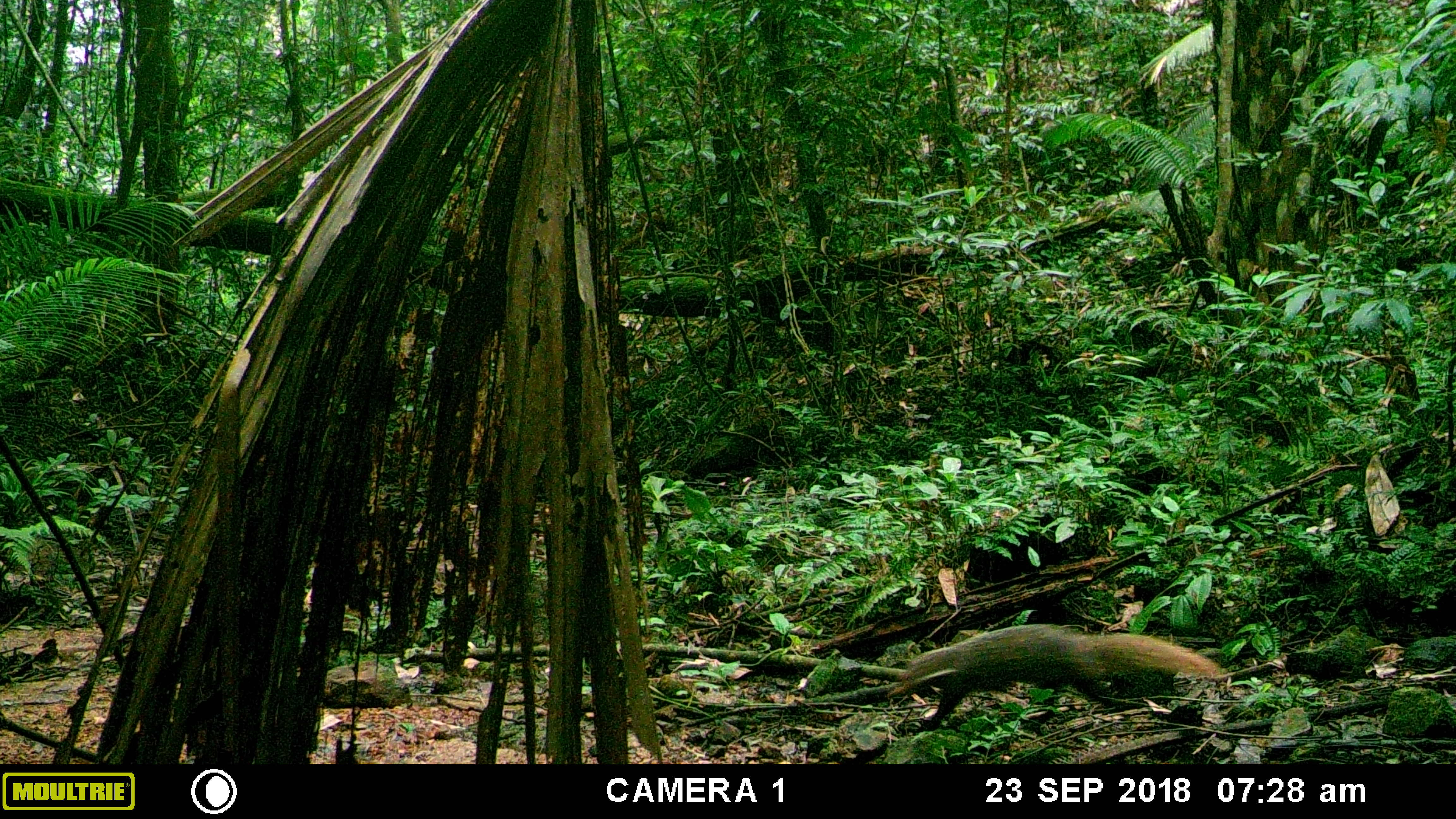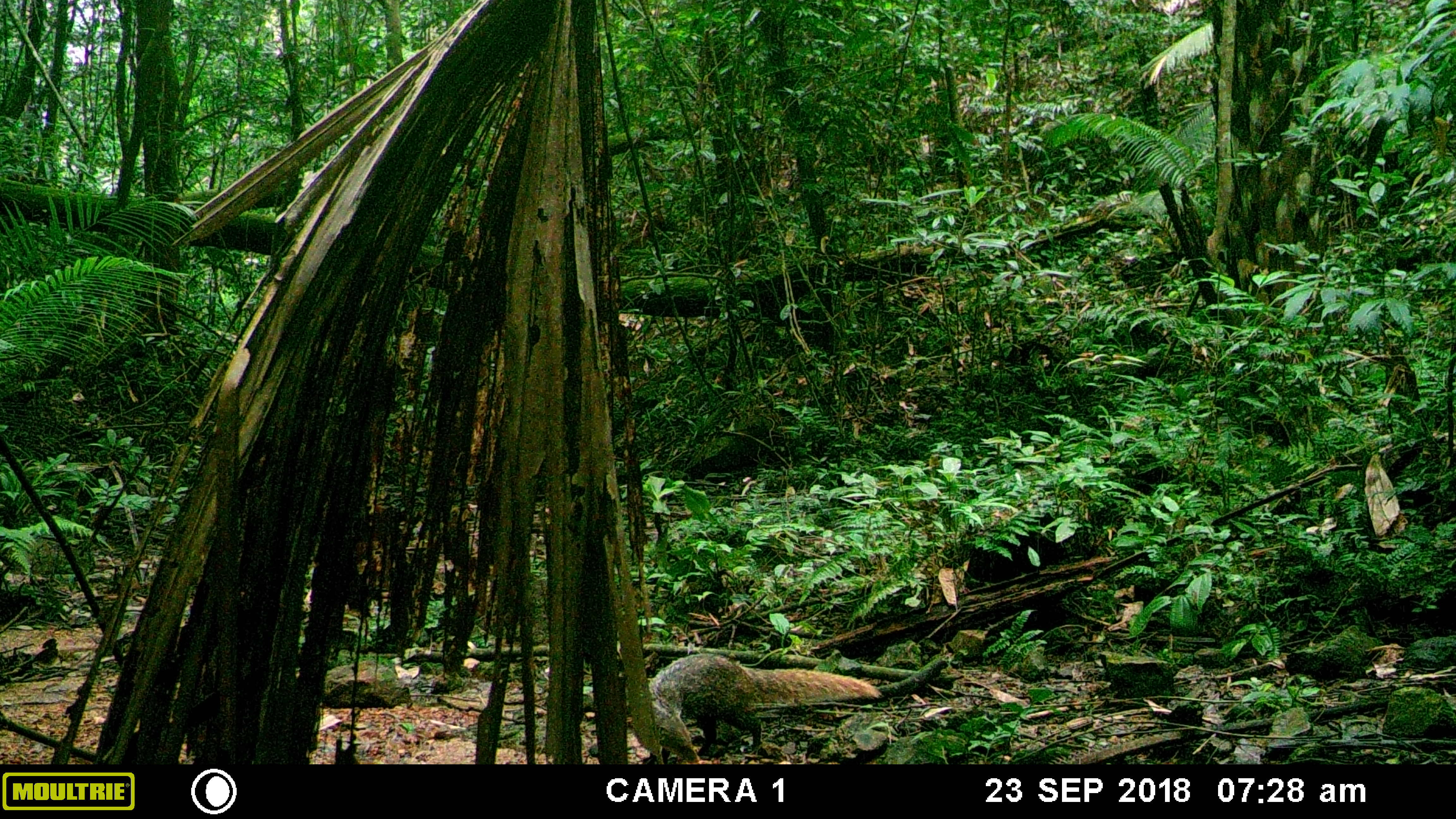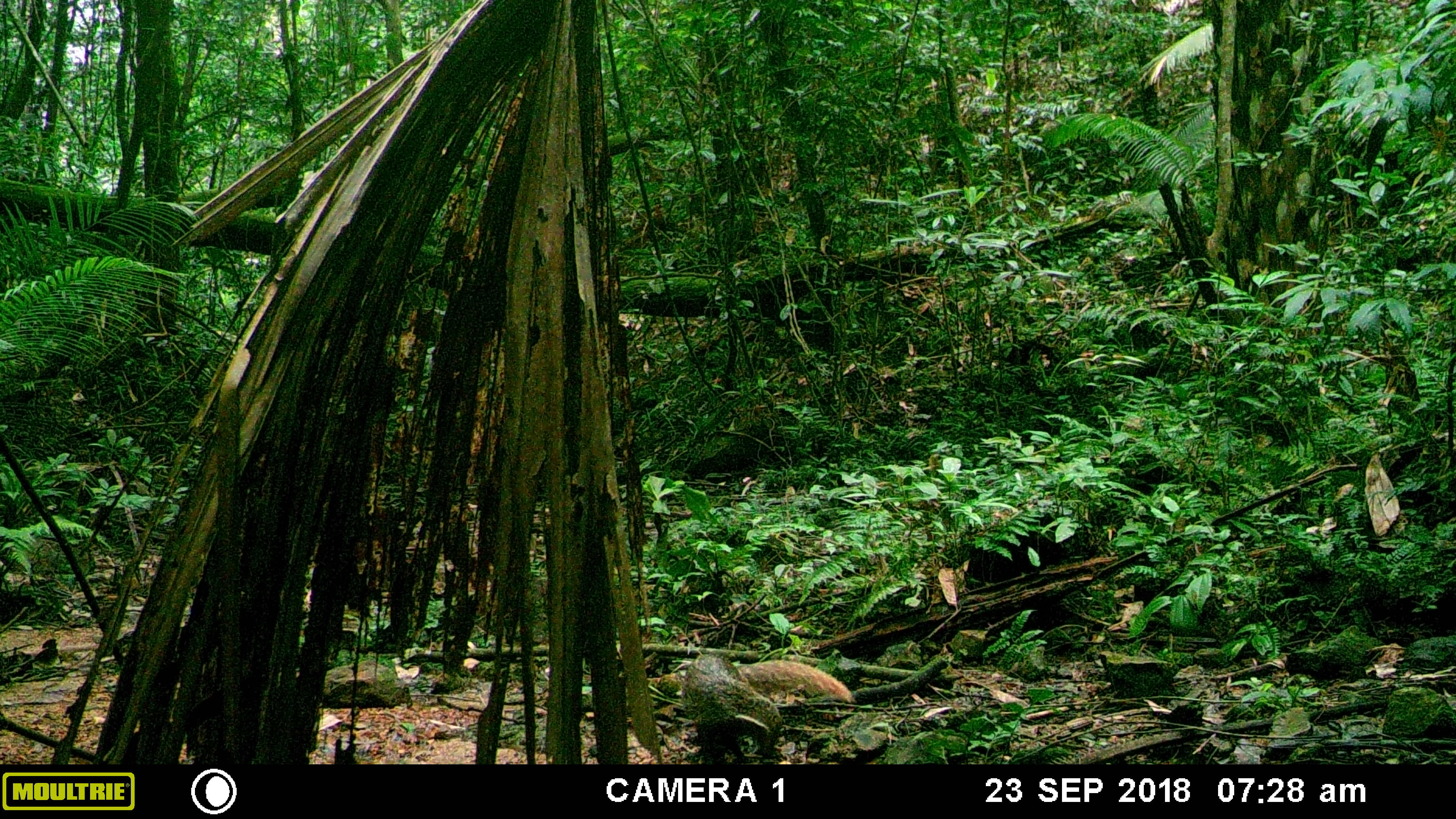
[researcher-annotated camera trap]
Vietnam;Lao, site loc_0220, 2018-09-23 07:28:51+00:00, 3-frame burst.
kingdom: Animalia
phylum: Chordata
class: Mammalia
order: Carnivora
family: Herpestidae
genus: Urva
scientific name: Urva urva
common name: crab-eating mongoose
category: crab eating mongoose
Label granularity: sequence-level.